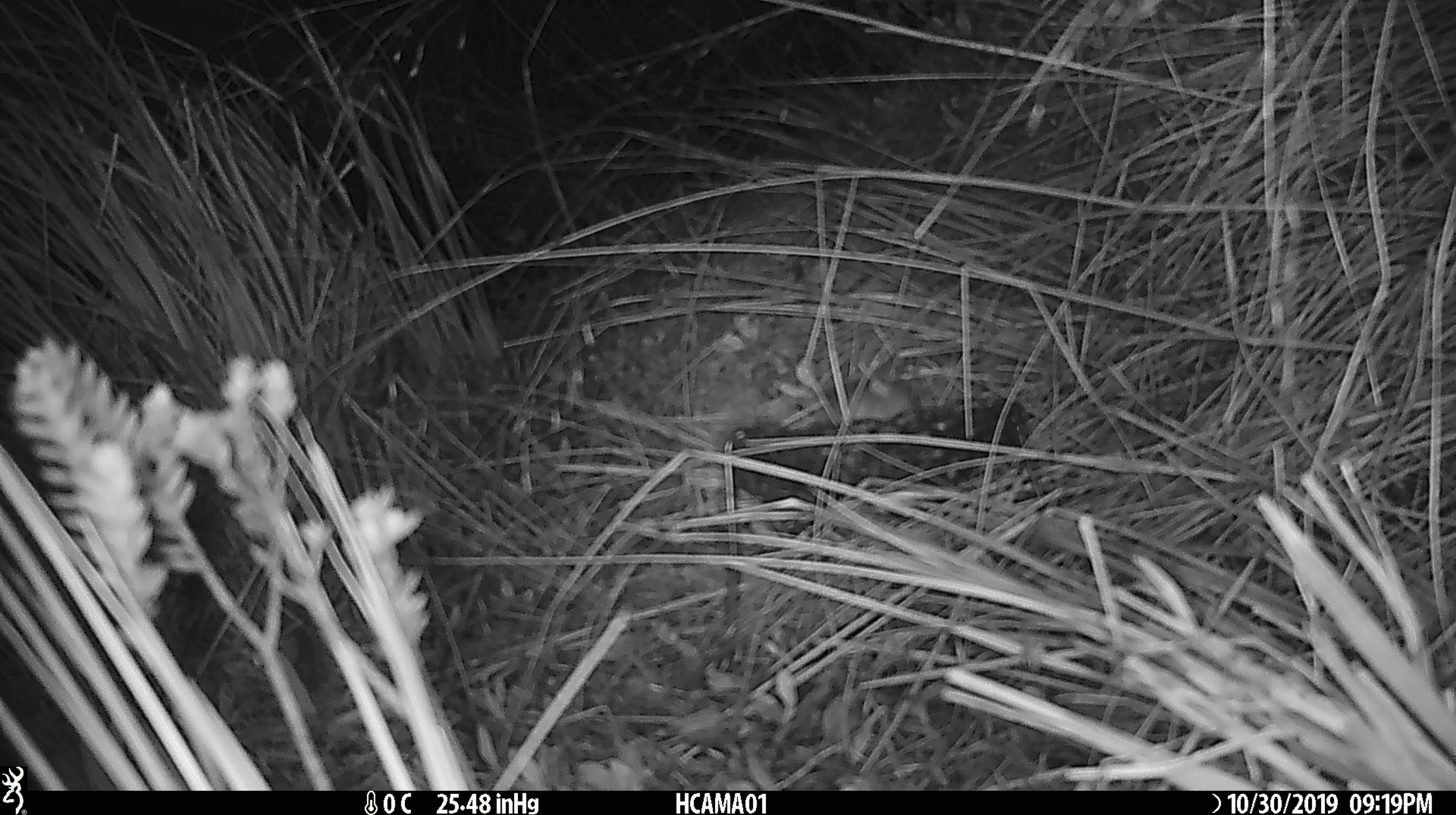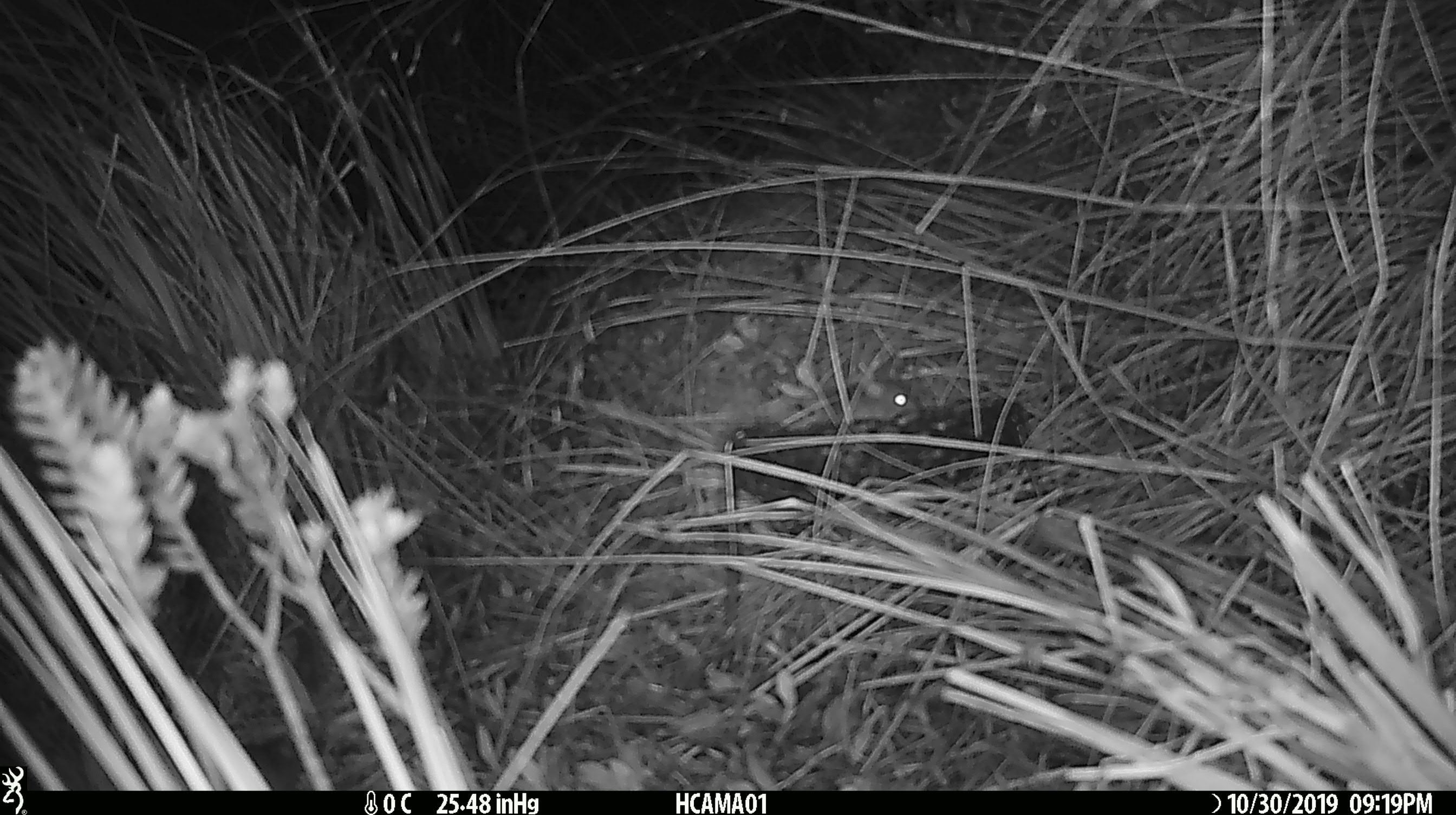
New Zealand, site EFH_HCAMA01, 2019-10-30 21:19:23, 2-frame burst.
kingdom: Animalia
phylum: Chordata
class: Mammalia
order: Rodentia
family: Muridae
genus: Mus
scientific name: Mus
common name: mouse